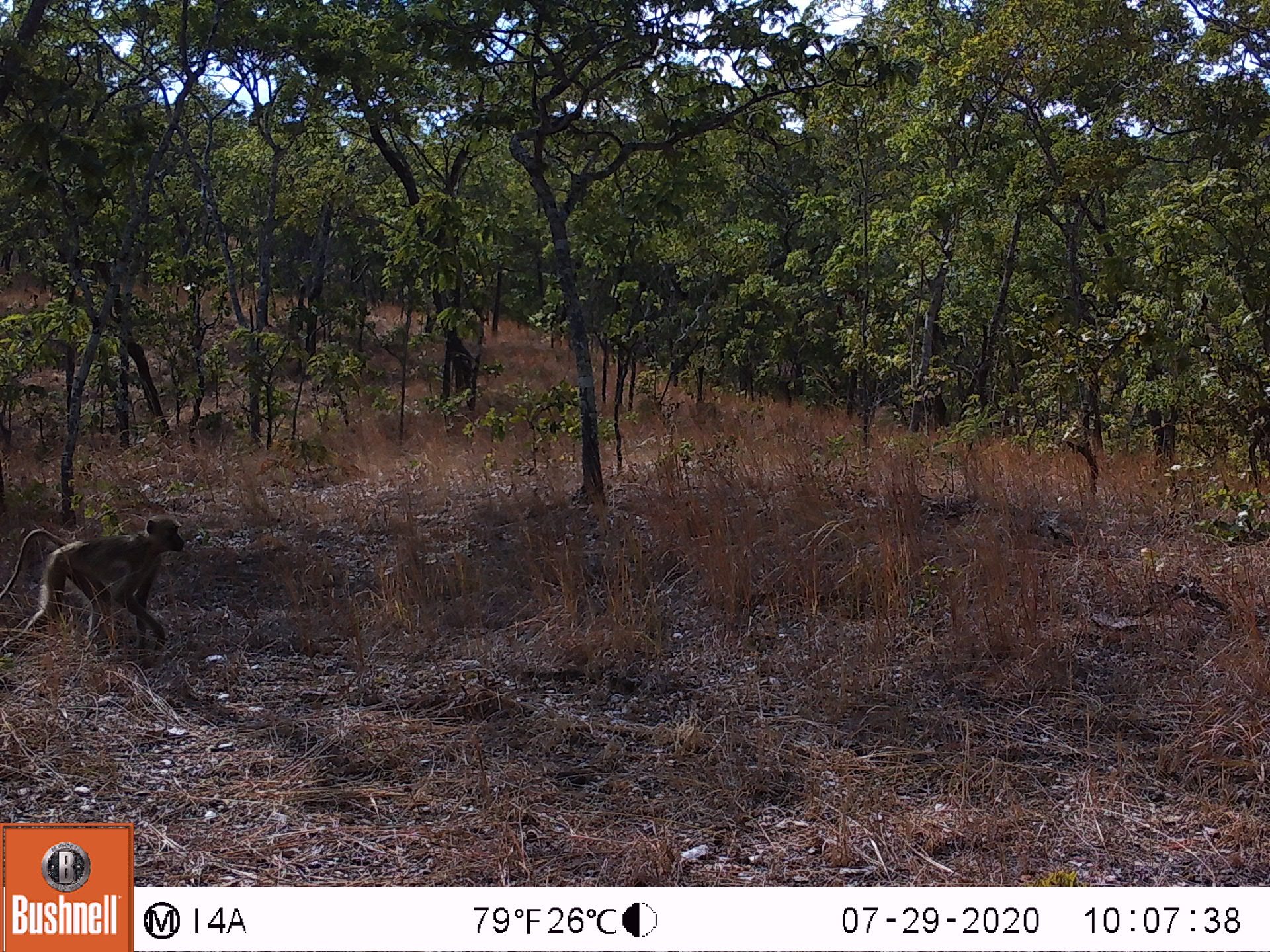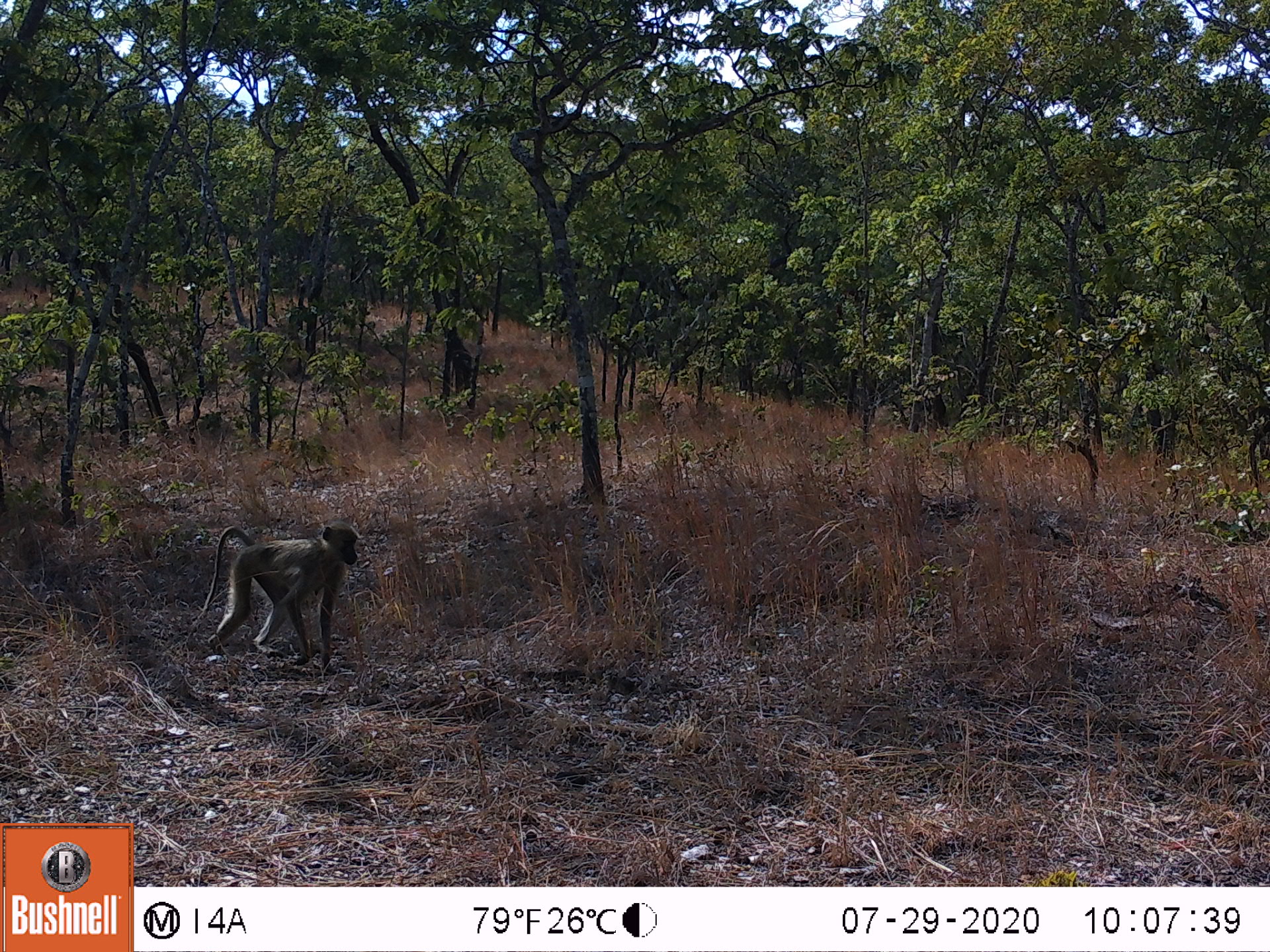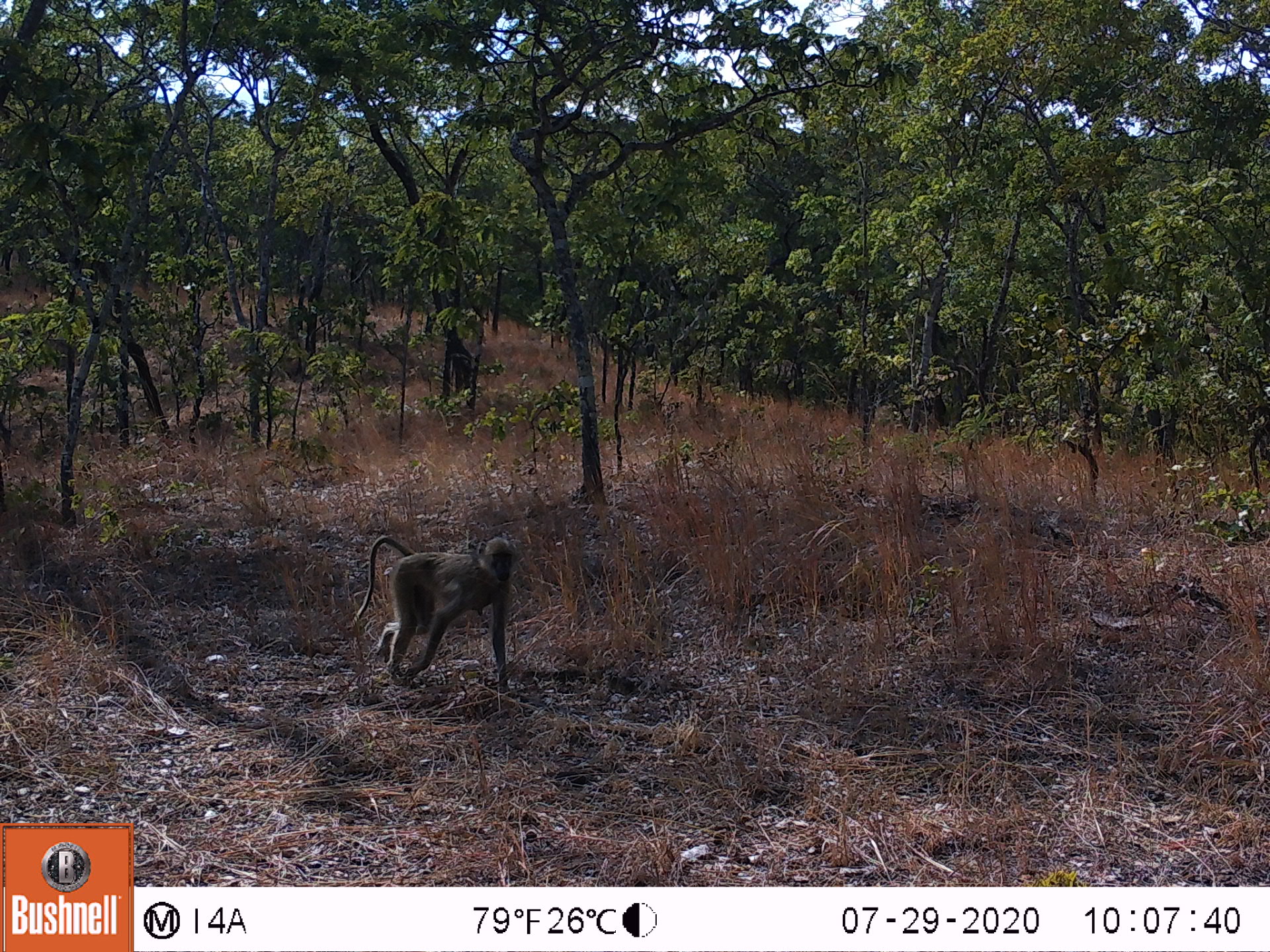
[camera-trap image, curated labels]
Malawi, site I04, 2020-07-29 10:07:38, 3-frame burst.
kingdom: Animalia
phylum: Chordata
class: Mammalia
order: Primates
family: Cercopithecidae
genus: Papio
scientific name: Papio cynocephalus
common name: yellow baboon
Yellow baboon (Papio cynocephalus), count 1.